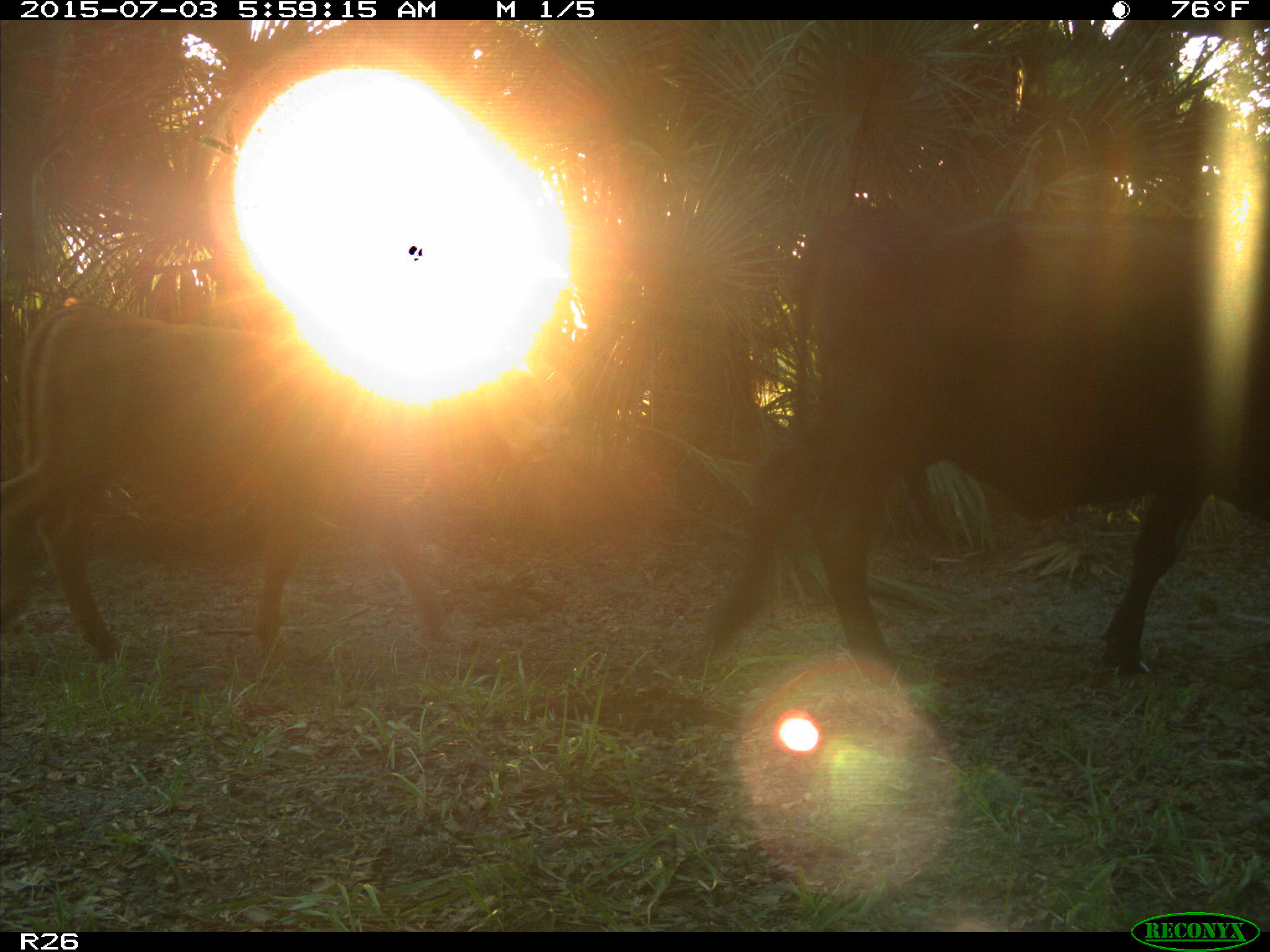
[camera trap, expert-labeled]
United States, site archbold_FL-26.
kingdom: Animalia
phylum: Chordata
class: Mammalia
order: Artiodactyla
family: Bovidae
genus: Bos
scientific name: Bos taurus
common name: domestic cow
Bos taurus (domestic cow).